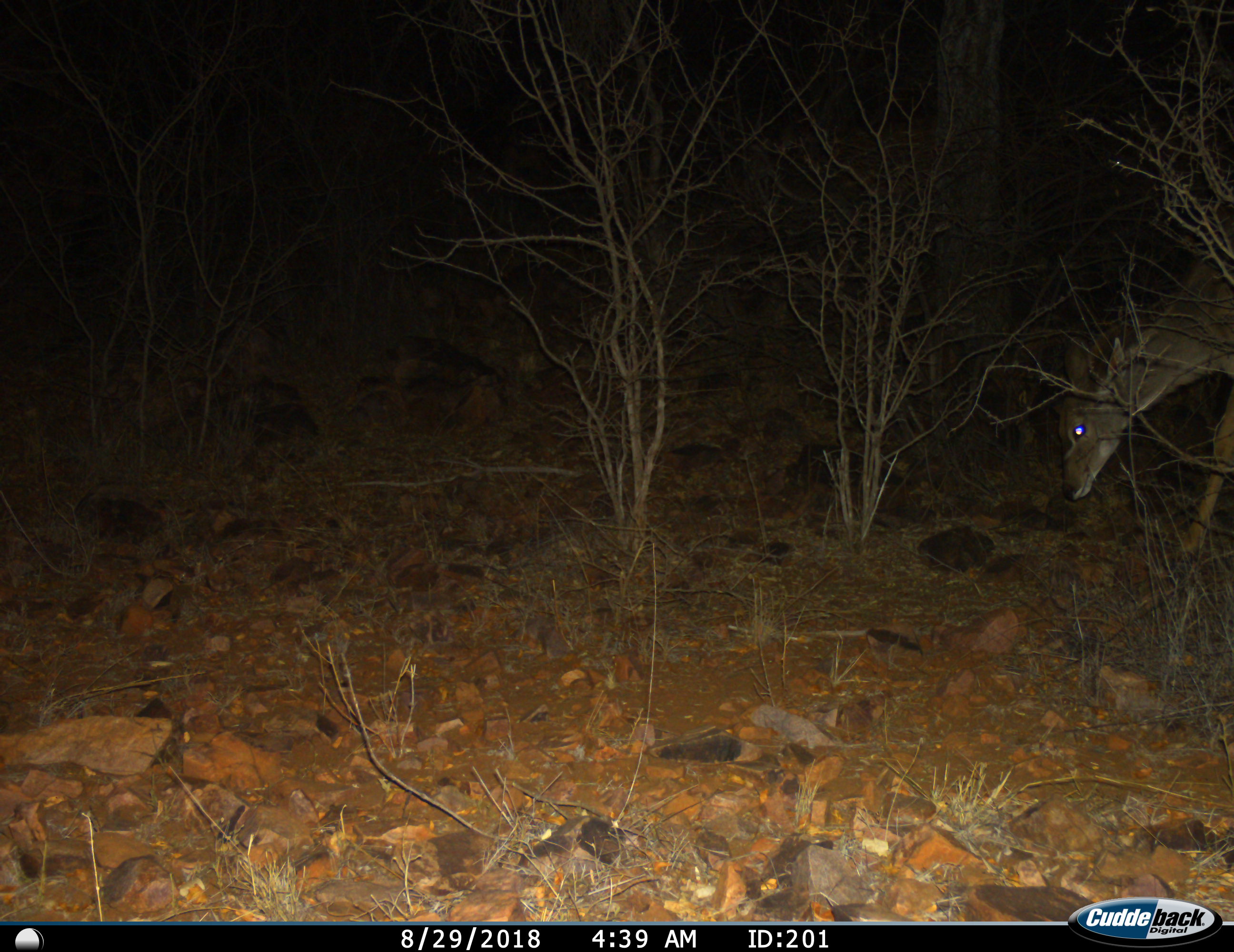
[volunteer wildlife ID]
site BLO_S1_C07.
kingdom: Animalia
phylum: Chordata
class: Mammalia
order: Artiodactyla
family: Bovidae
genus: Tragelaphus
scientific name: Tragelaphus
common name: kudu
Kudu (Tragelaphus), count 1. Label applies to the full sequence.